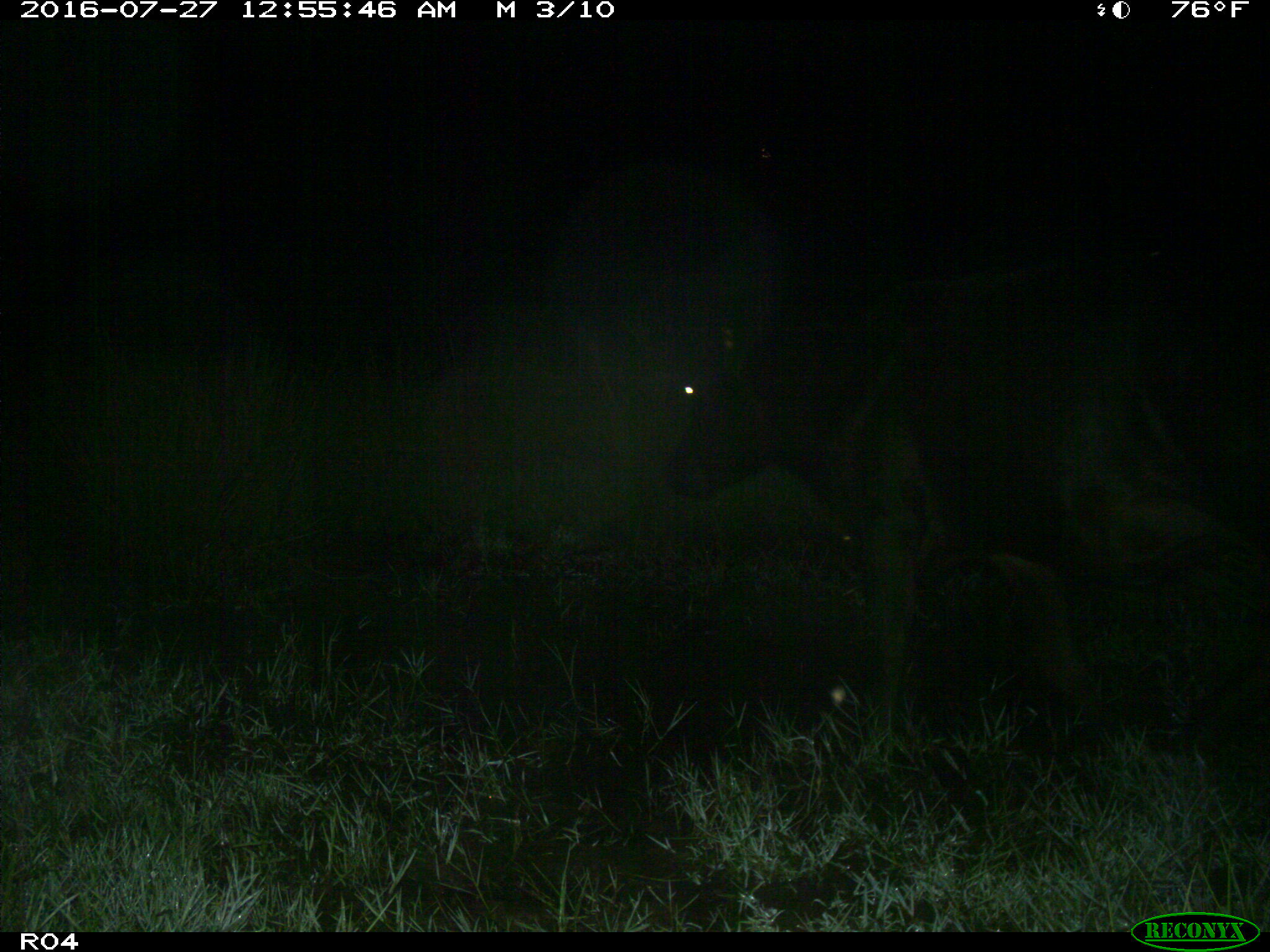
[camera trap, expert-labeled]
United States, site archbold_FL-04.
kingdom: Animalia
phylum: Chordata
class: Mammalia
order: Artiodactyla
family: Bovidae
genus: Bos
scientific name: Bos taurus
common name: domestic cow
Bos taurus (domestic cow).